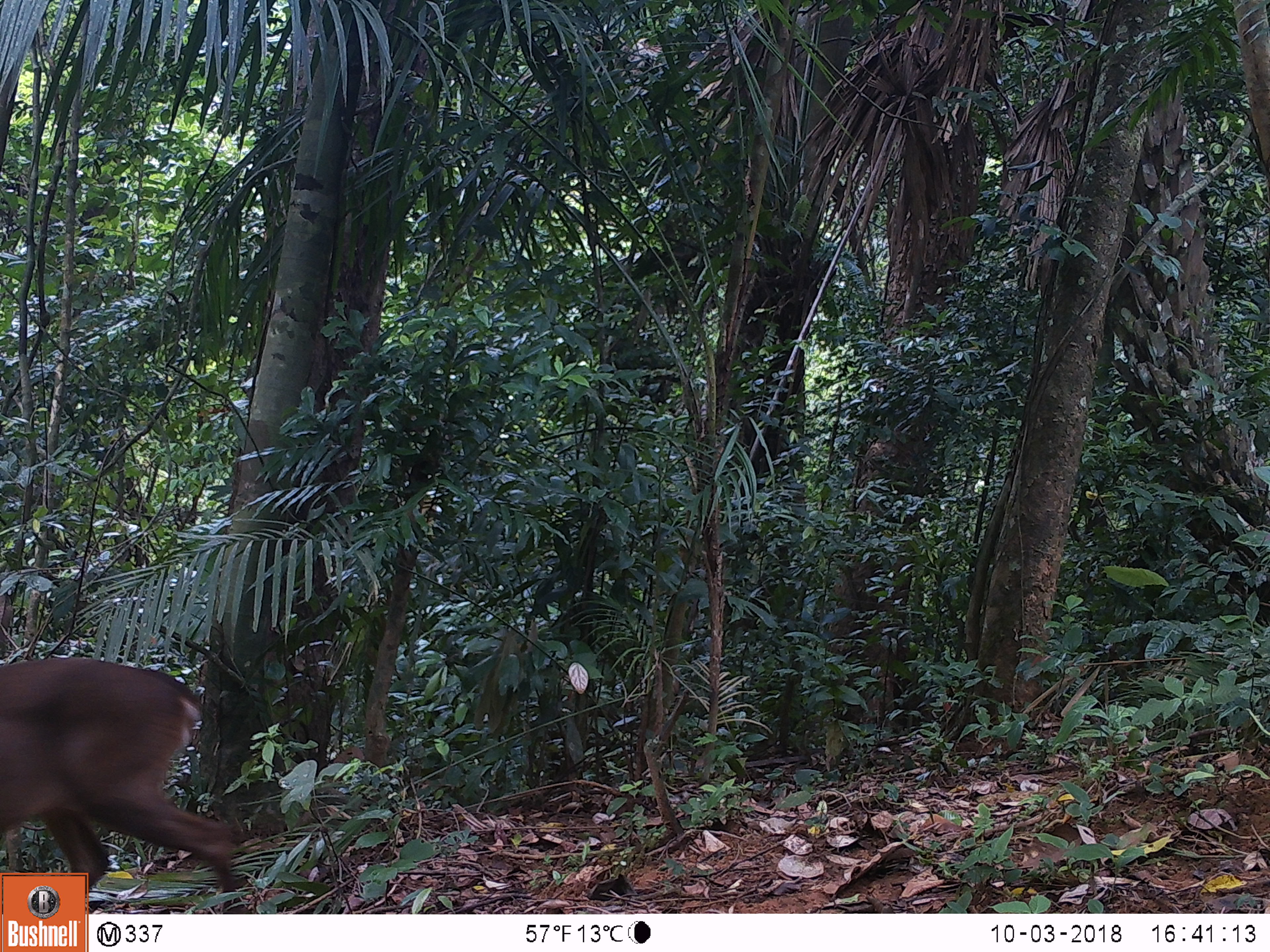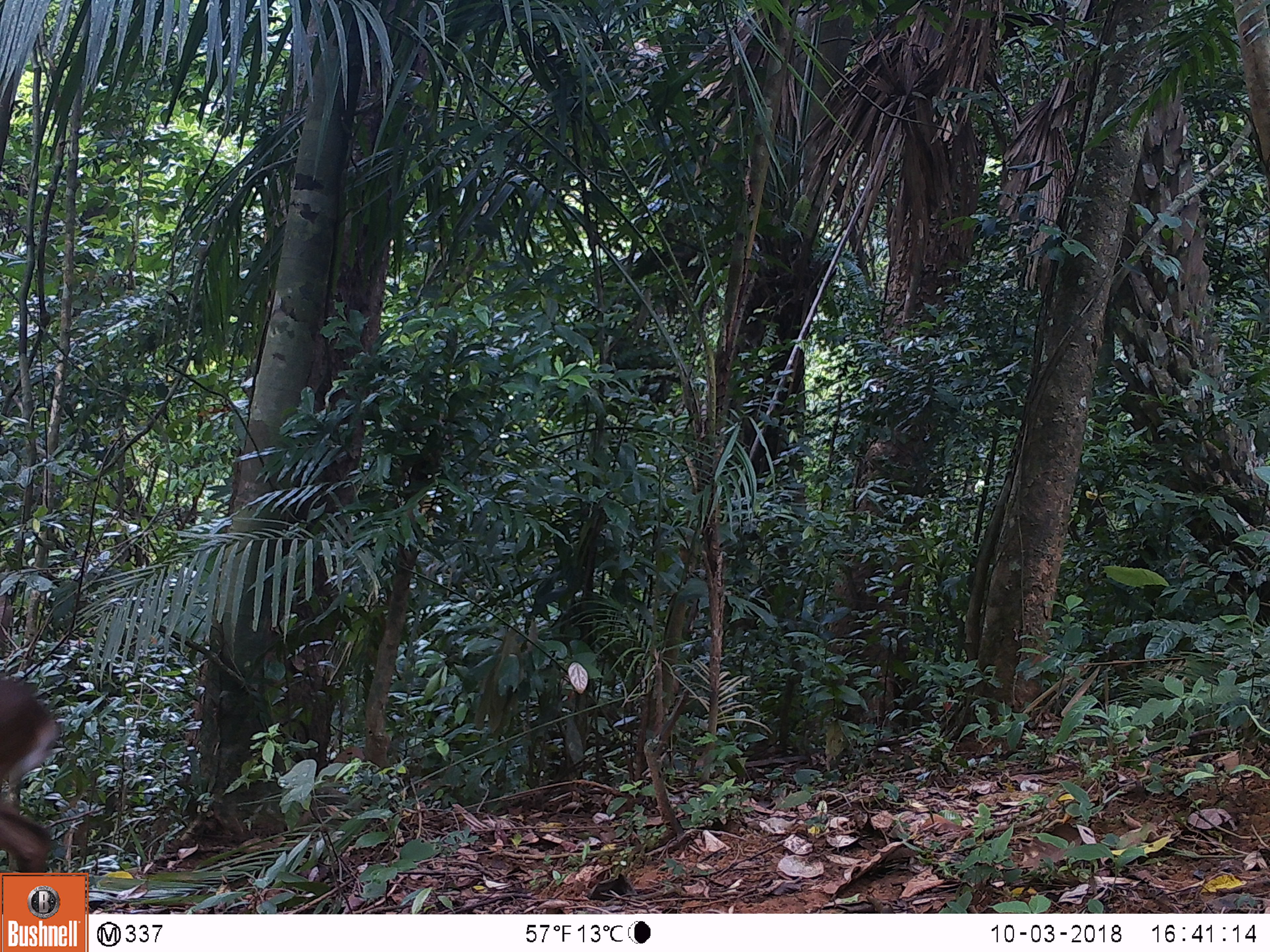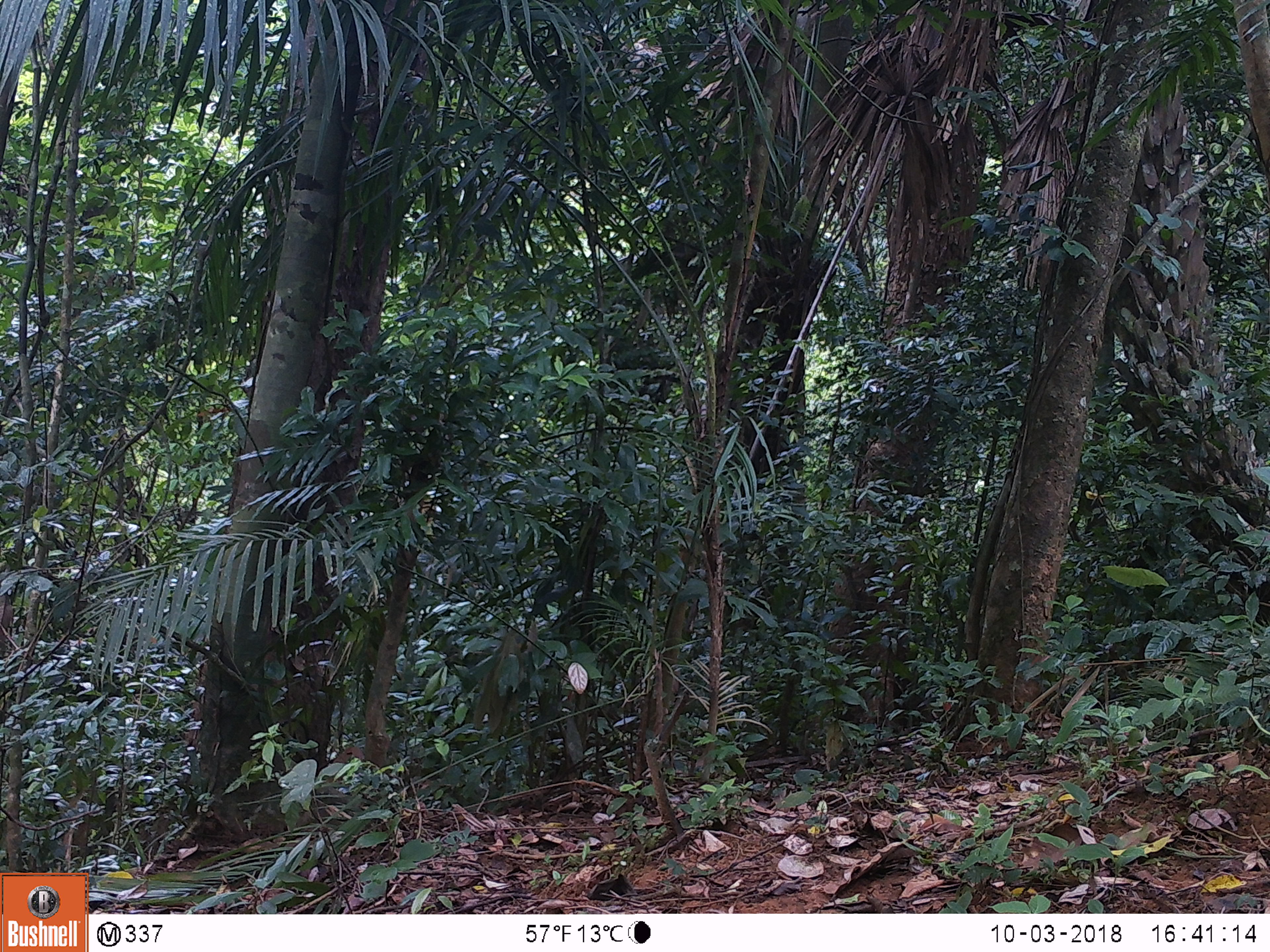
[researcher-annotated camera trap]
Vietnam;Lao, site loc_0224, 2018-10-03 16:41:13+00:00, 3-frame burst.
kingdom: Animalia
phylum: Chordata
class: Mammalia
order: Artiodactyla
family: Cervidae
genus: Muntiacus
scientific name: Muntiacus vuquangensis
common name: large-antlered muntjac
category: large antlered muntjac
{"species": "large antlered muntjac (large-antlered muntjac) (Muntiacus vuquangensis)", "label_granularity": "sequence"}